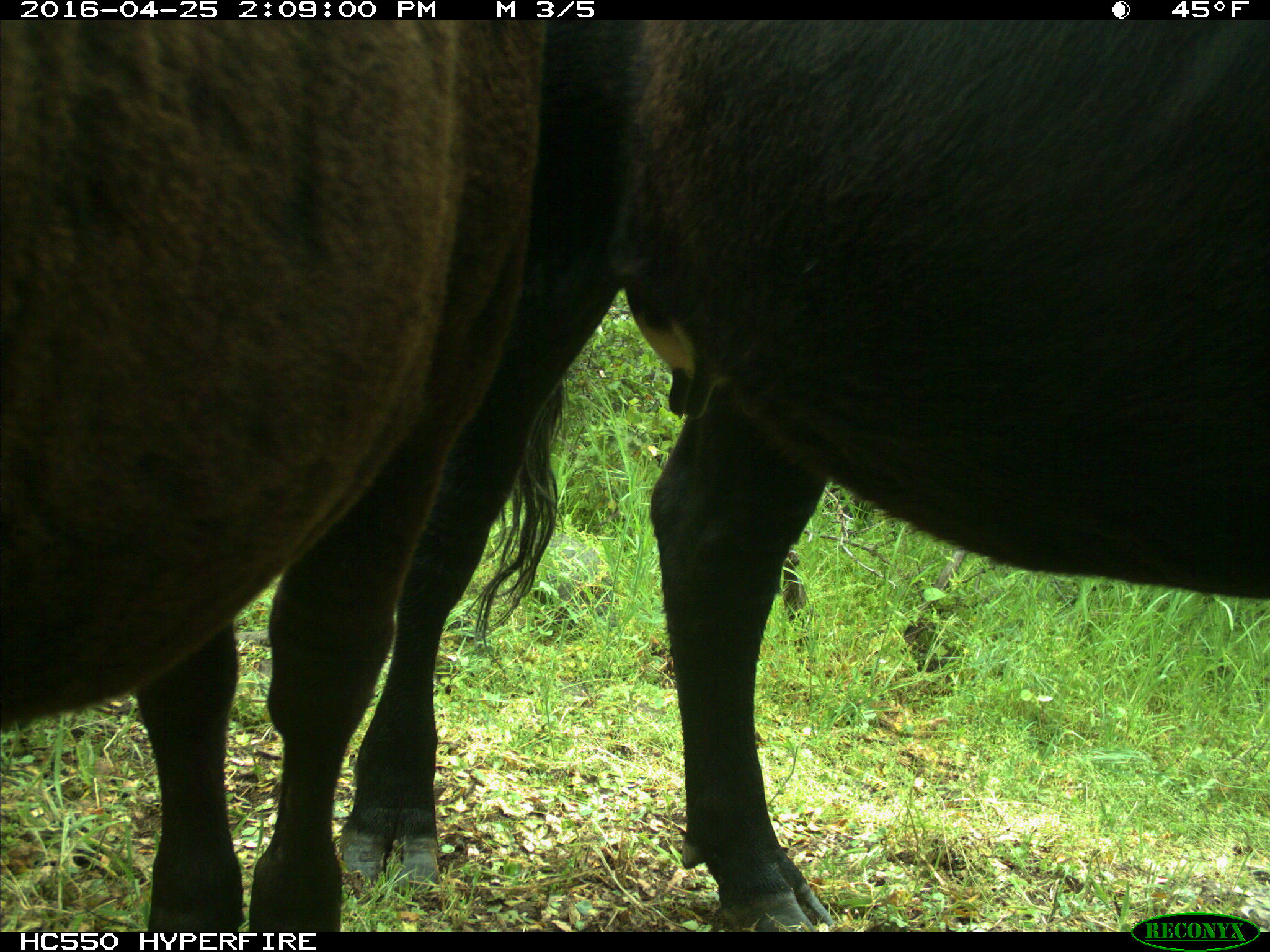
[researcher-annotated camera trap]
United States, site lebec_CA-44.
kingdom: Animalia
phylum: Chordata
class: Mammalia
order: Artiodactyla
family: Bovidae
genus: Bos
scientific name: Bos taurus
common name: domestic cow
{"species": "Bos taurus (domestic cow)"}